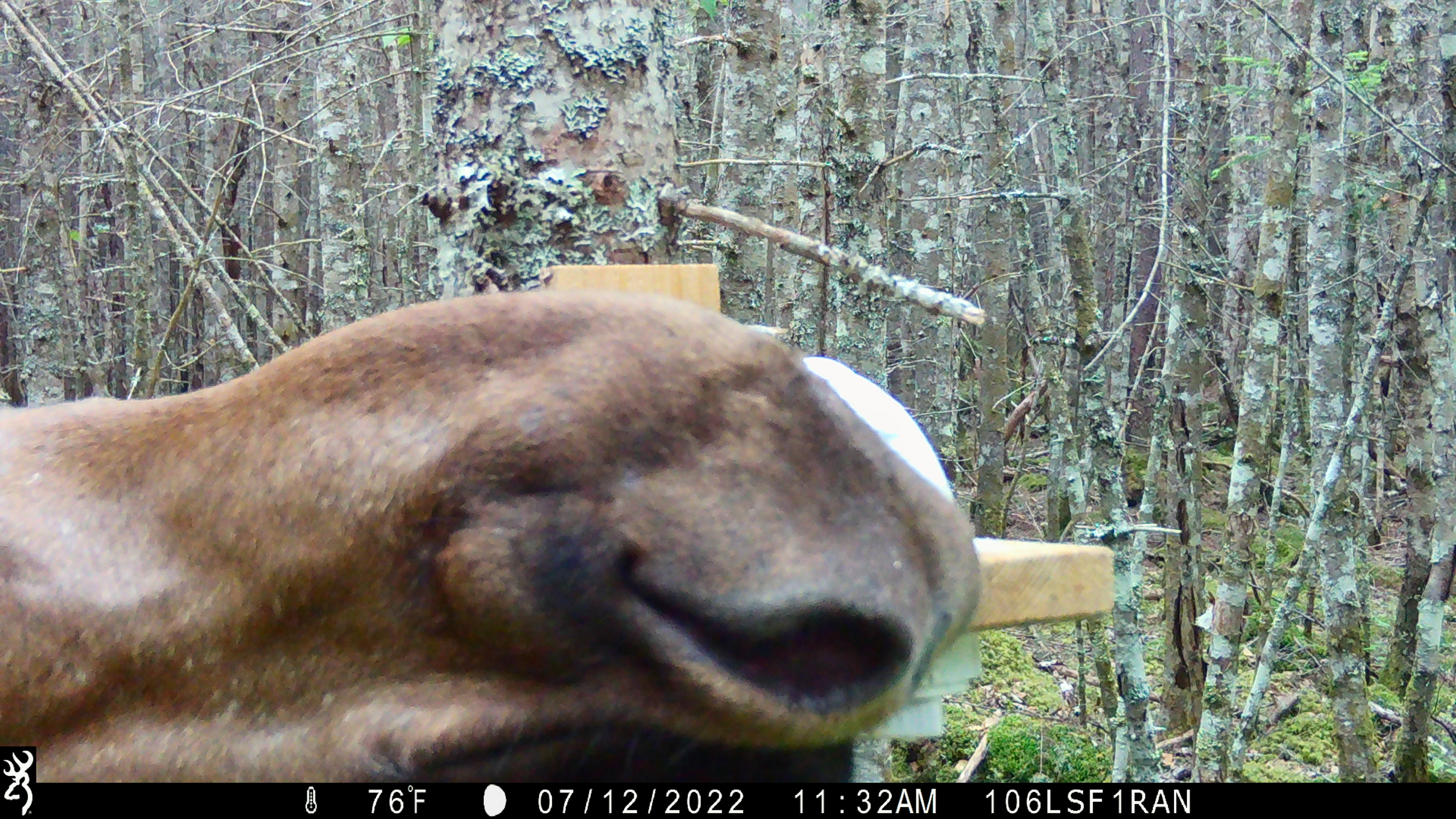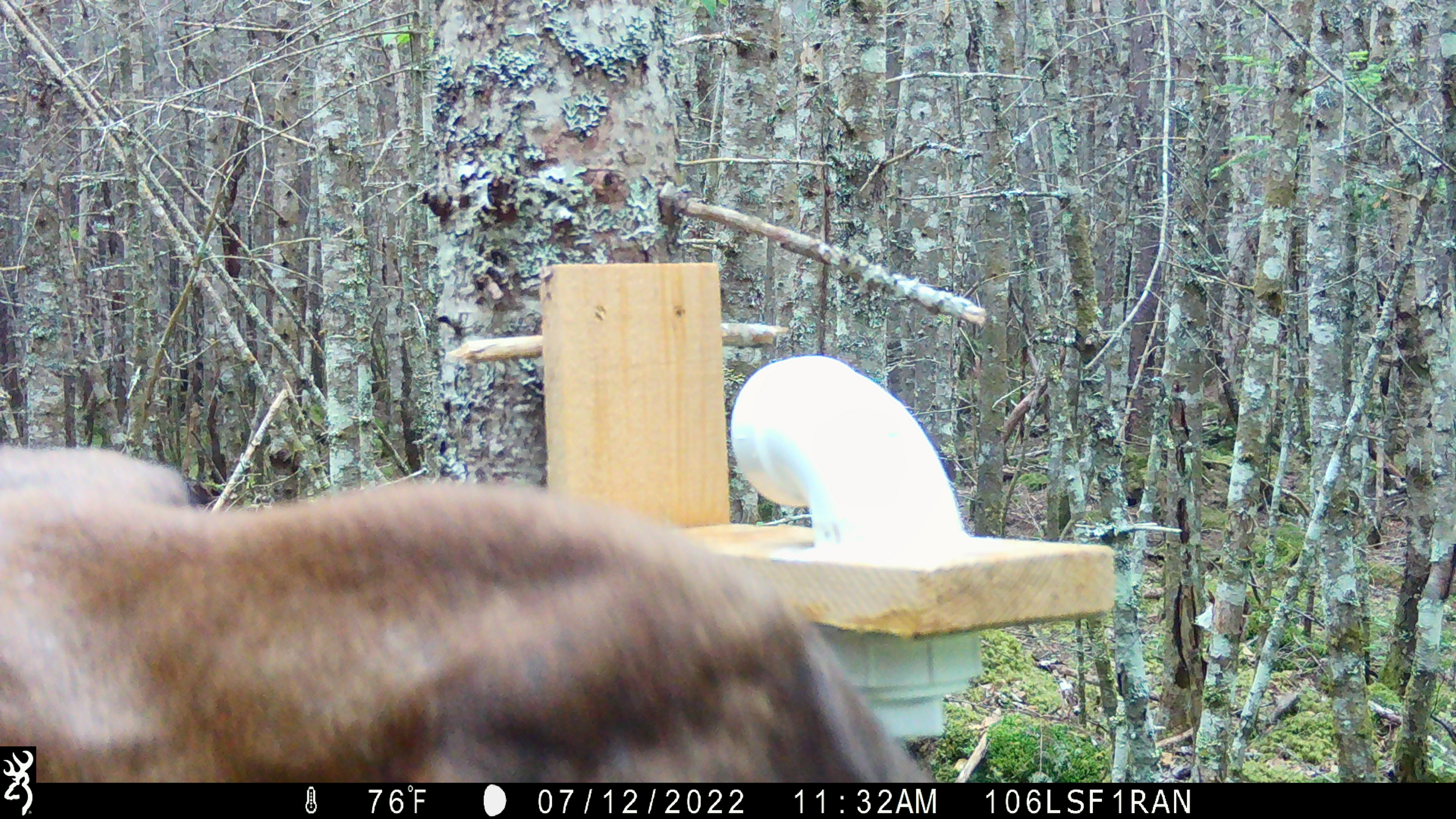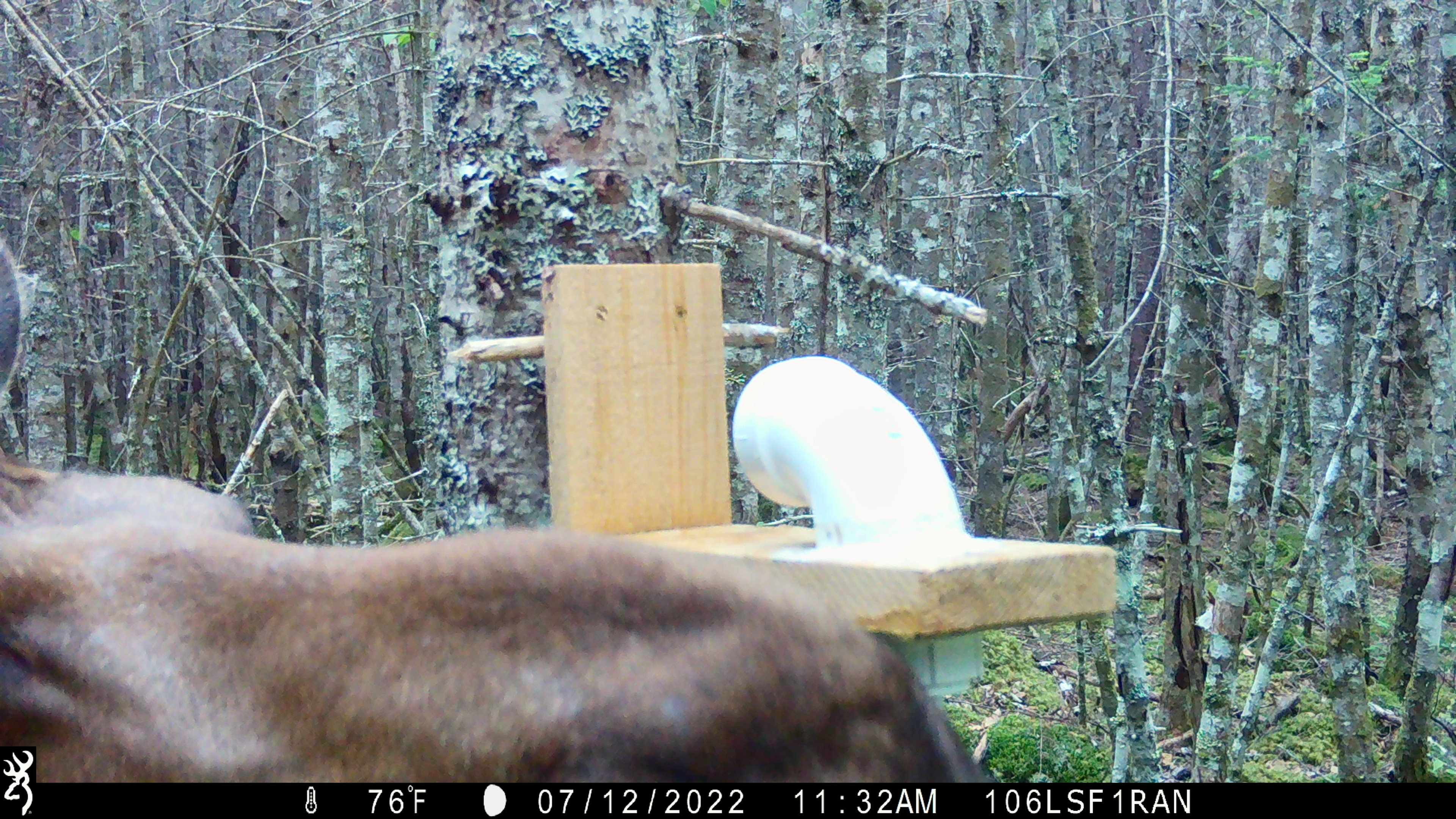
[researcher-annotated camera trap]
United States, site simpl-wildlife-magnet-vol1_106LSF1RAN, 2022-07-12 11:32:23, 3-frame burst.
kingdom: Animalia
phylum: Chordata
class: Mammalia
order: Artiodactyla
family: Cervidae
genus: Alces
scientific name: Alces alces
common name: moose